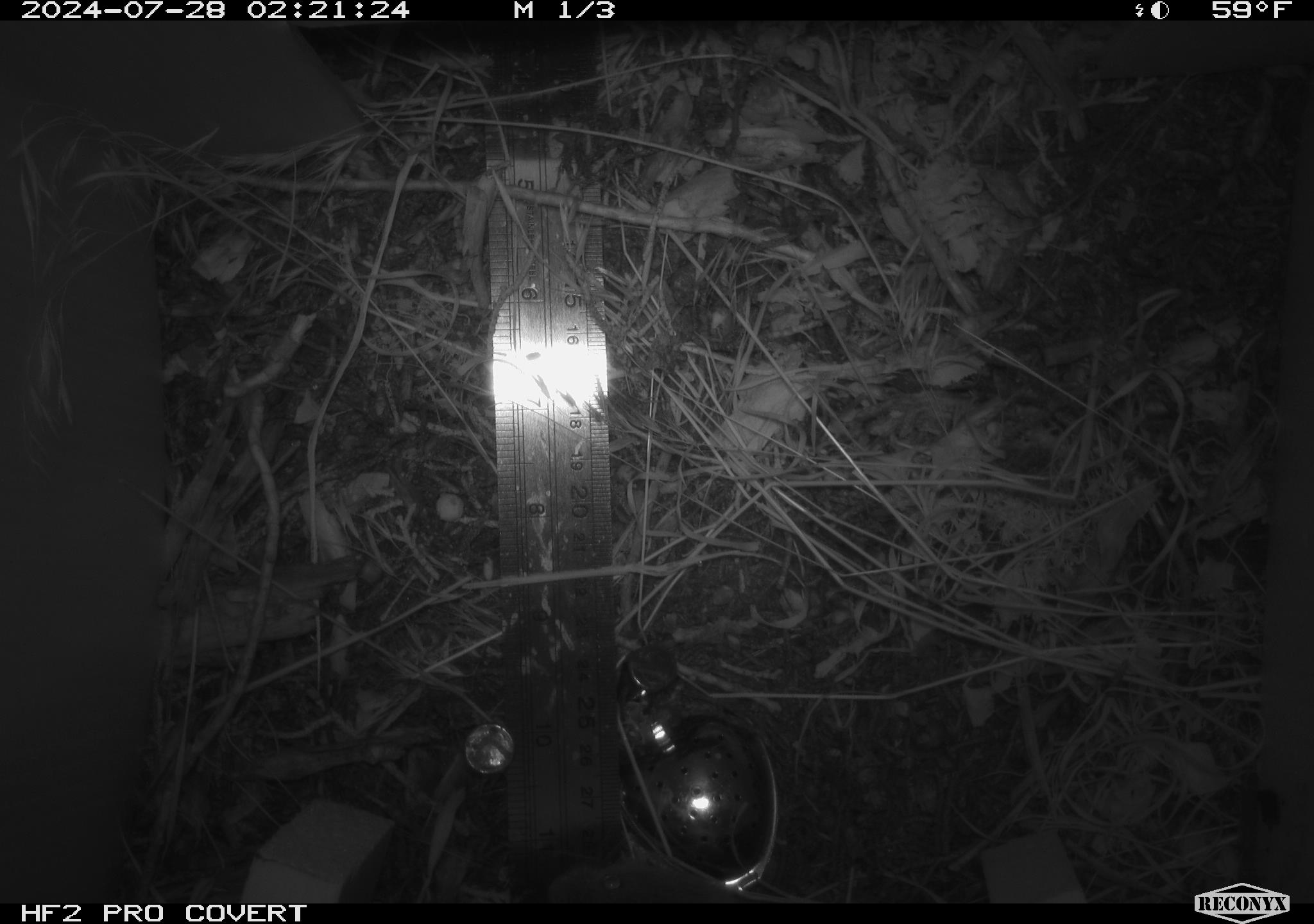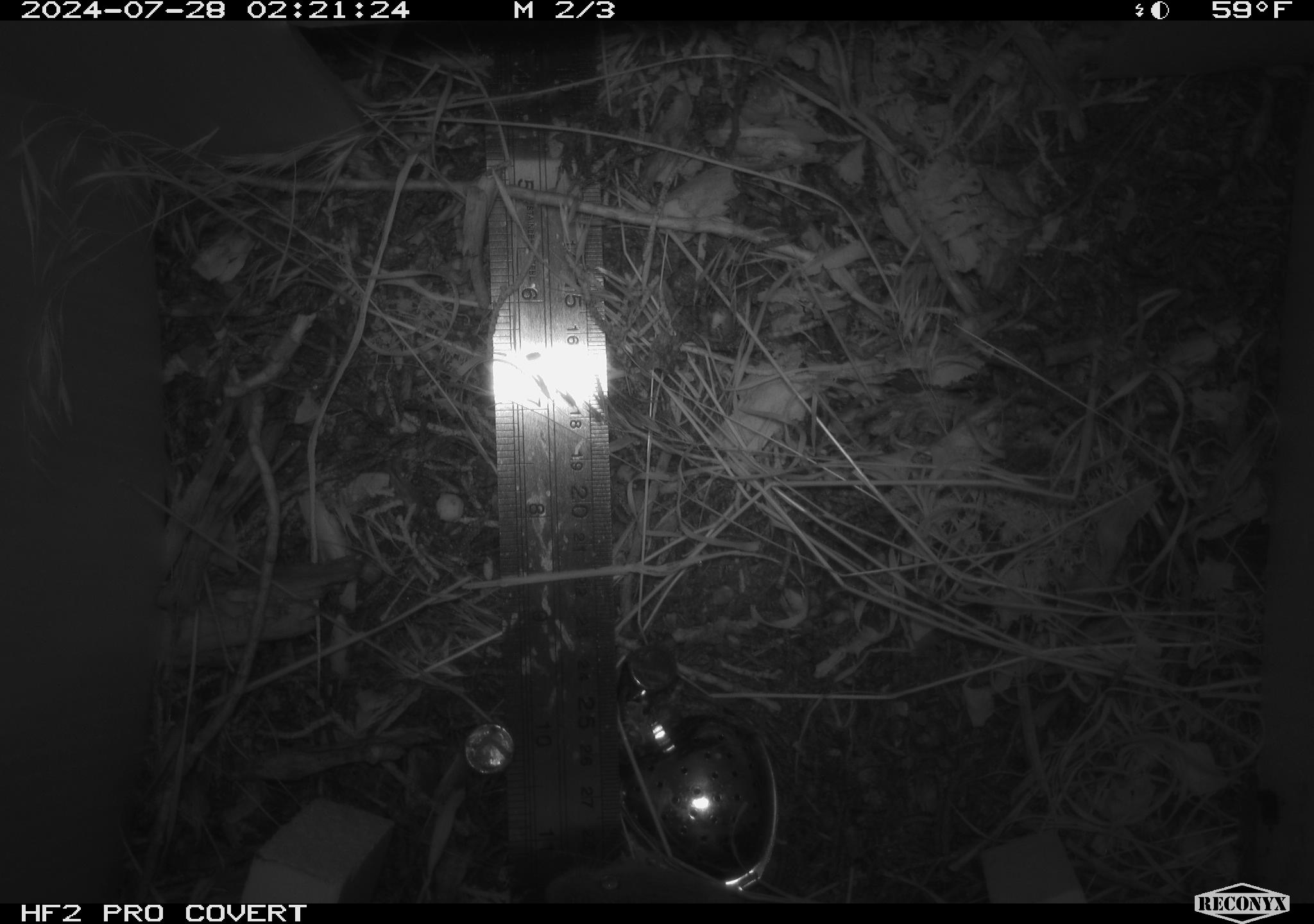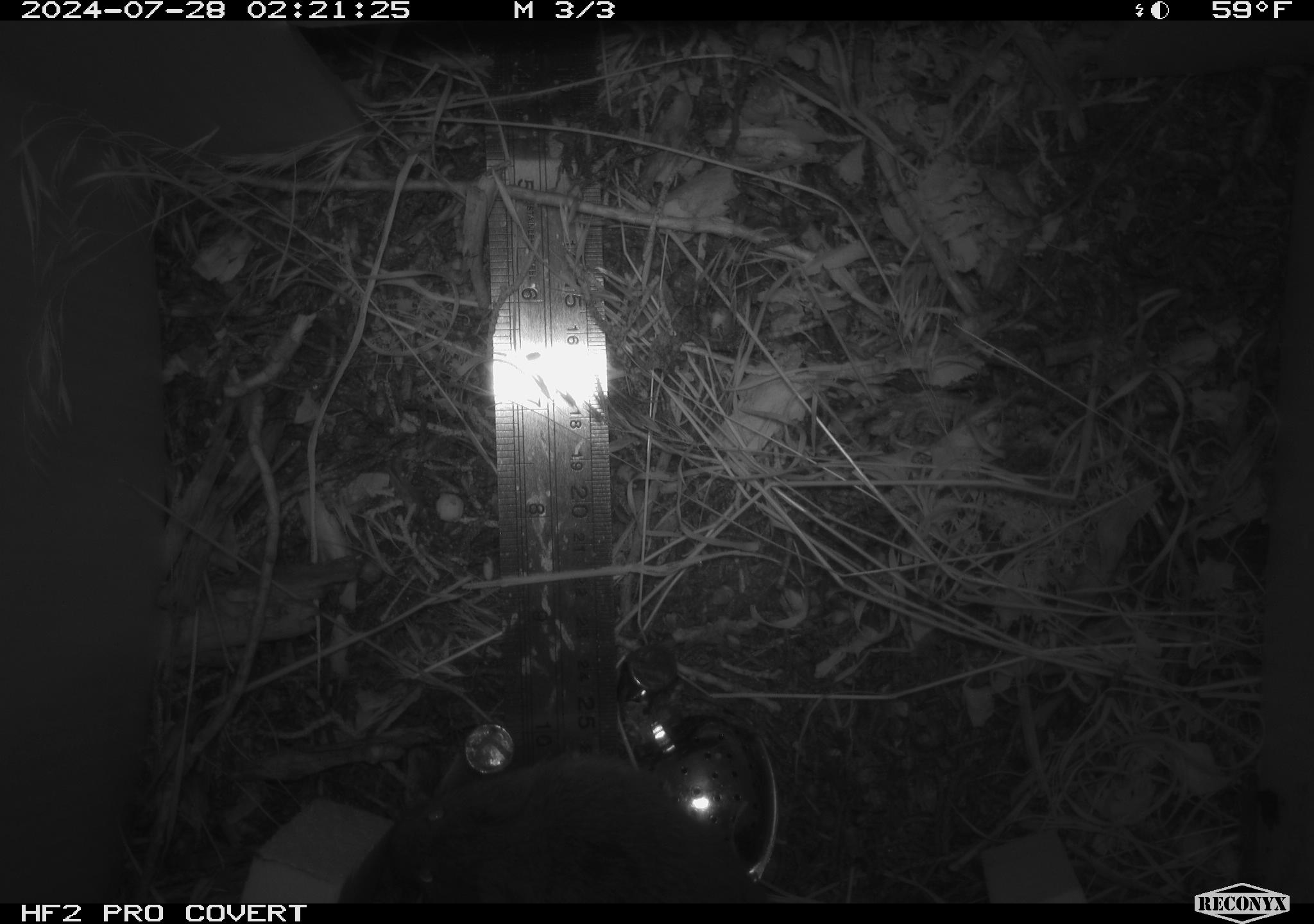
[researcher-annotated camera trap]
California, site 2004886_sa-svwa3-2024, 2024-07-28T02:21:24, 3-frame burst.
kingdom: Animalia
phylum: Chordata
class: Mammalia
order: Rodentia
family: Cricetidae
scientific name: Arvicolinae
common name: voles, lemmings, and muskrats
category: arvicolinae subfamily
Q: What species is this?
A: Arvicolinae subfamily (voles, lemmings, and muskrats) (Arvicolinae).